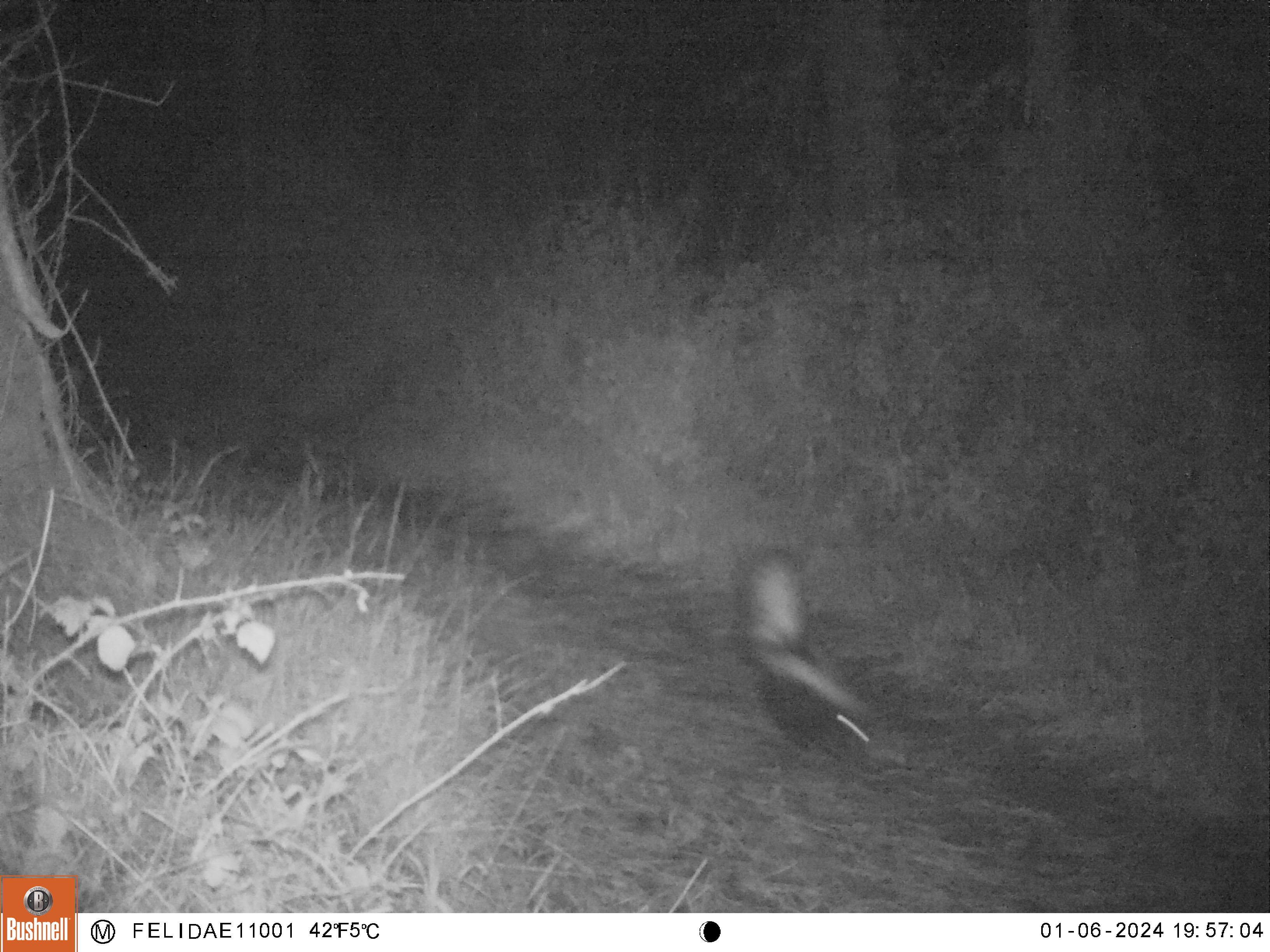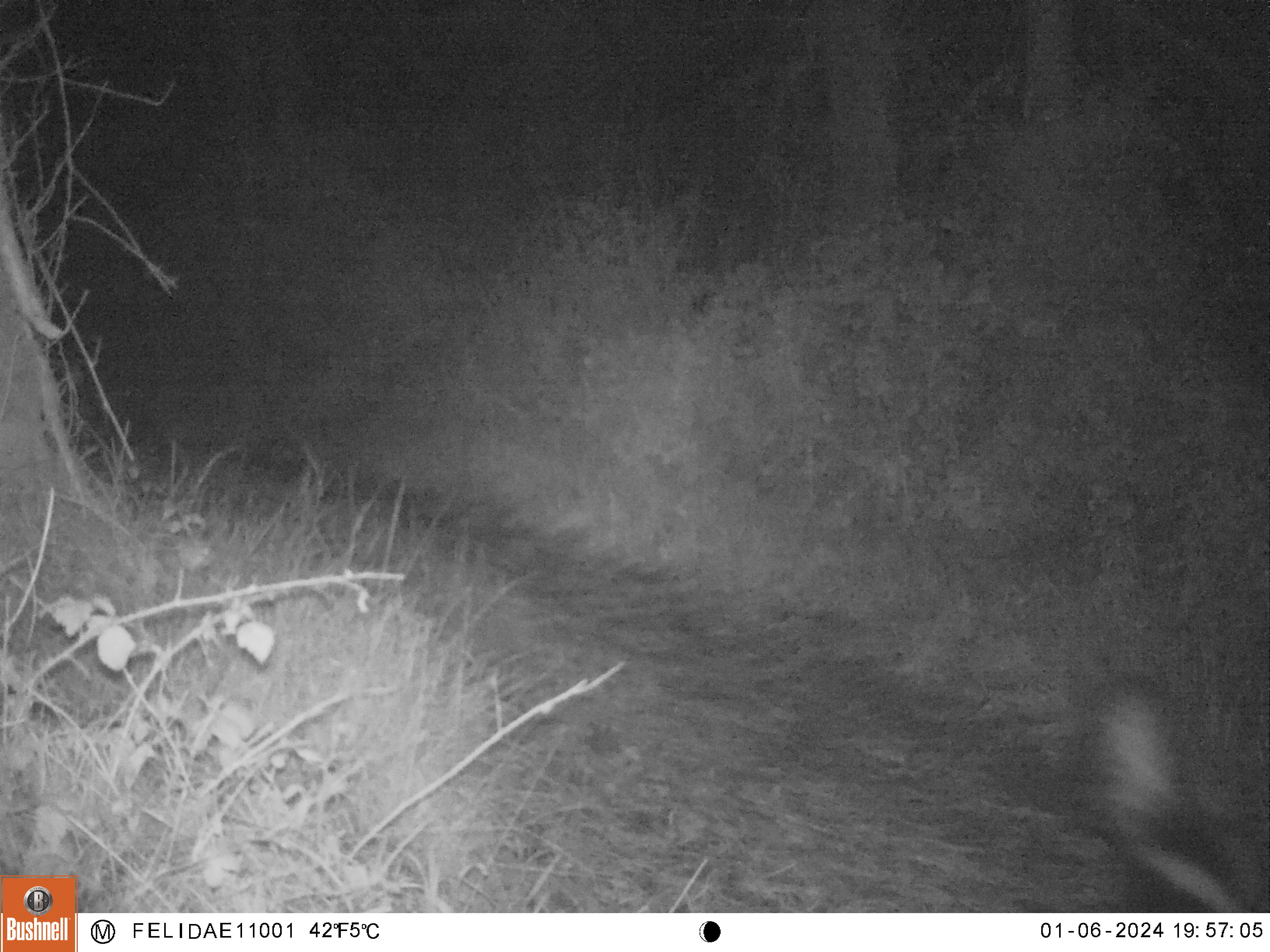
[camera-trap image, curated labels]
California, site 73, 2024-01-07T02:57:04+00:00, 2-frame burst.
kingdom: Animalia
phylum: Chordata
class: Mammalia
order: Carnivora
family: Mephitidae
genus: Mephitis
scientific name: Mephitis mephitis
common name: striped skunk